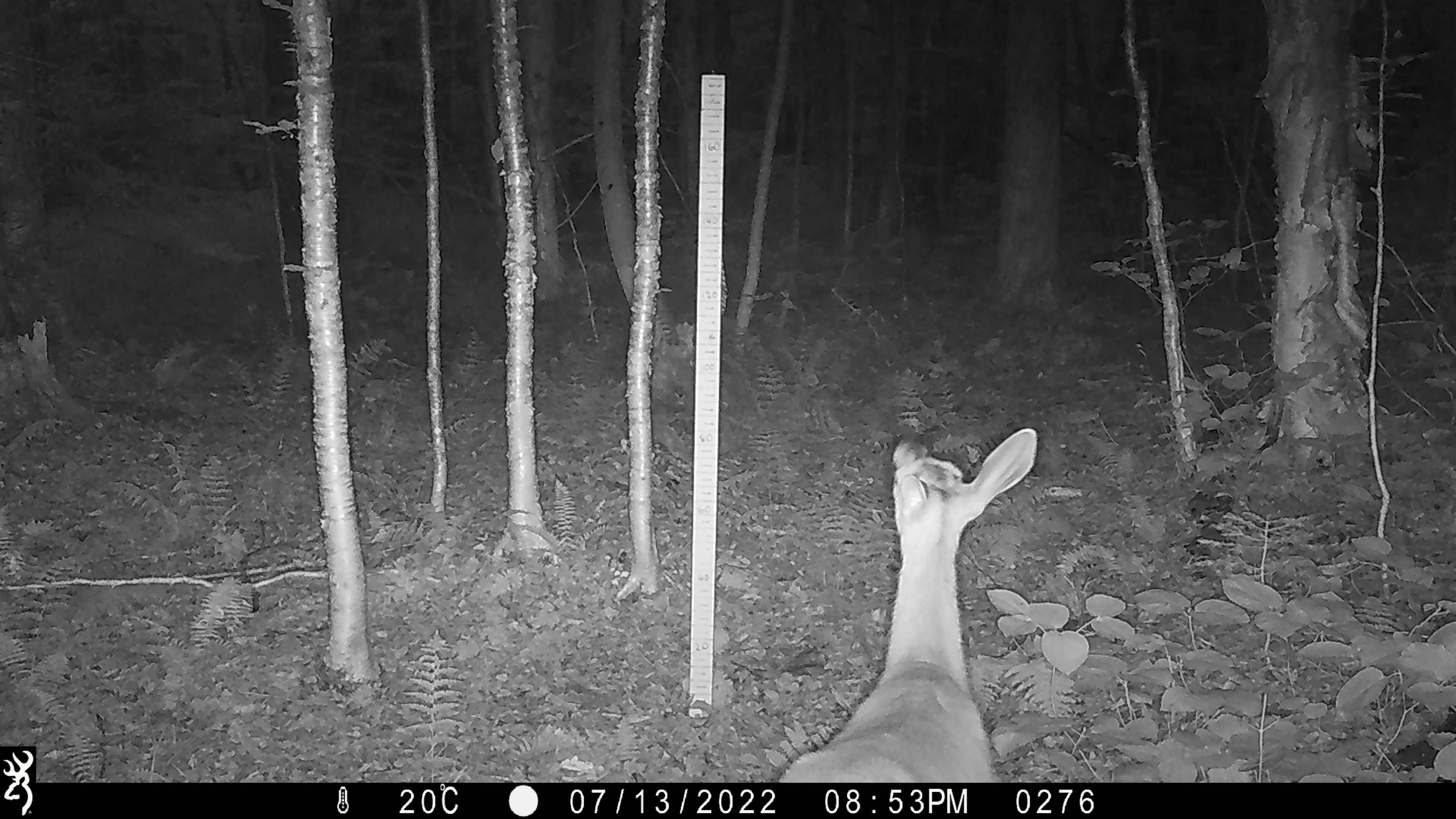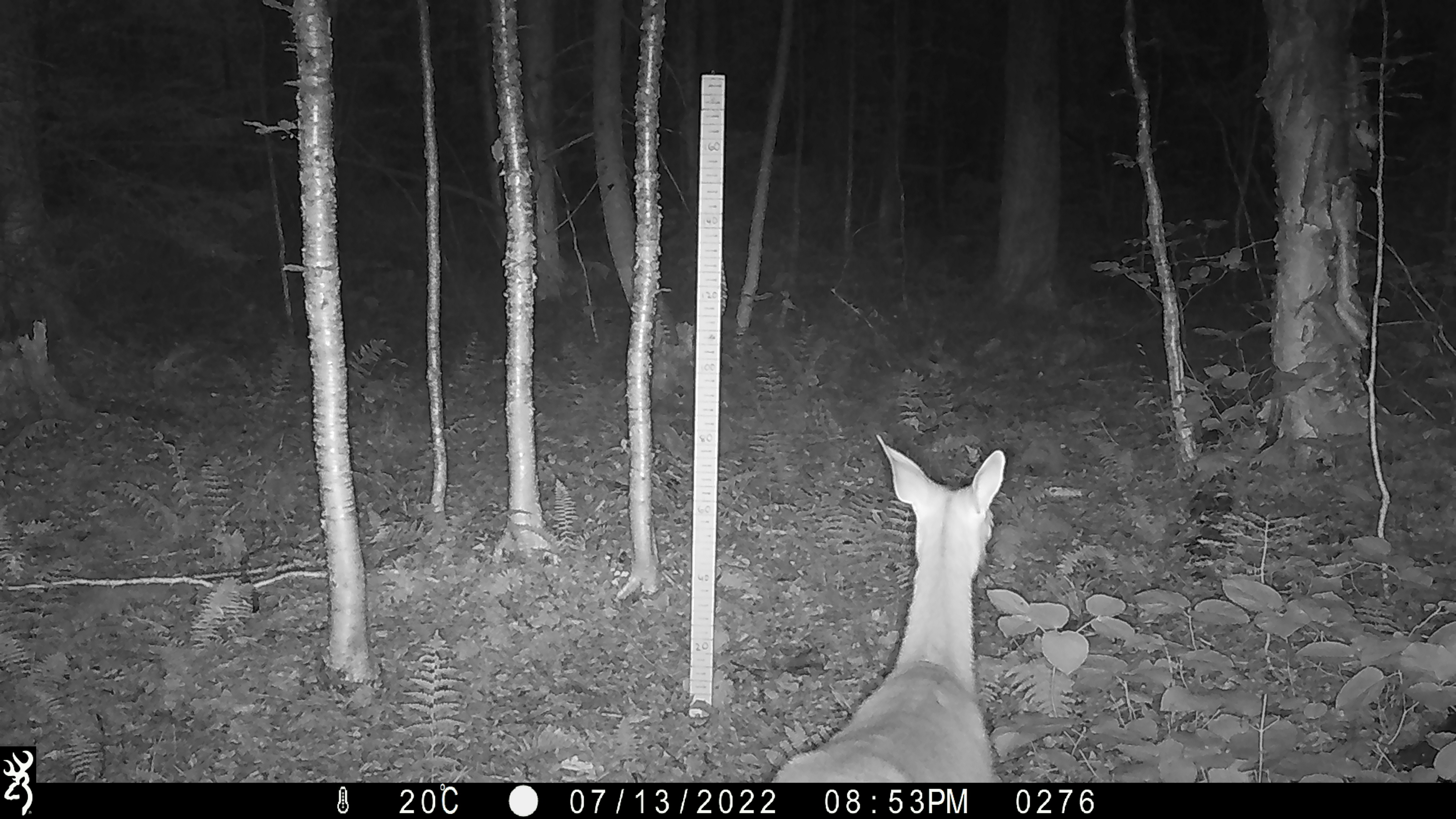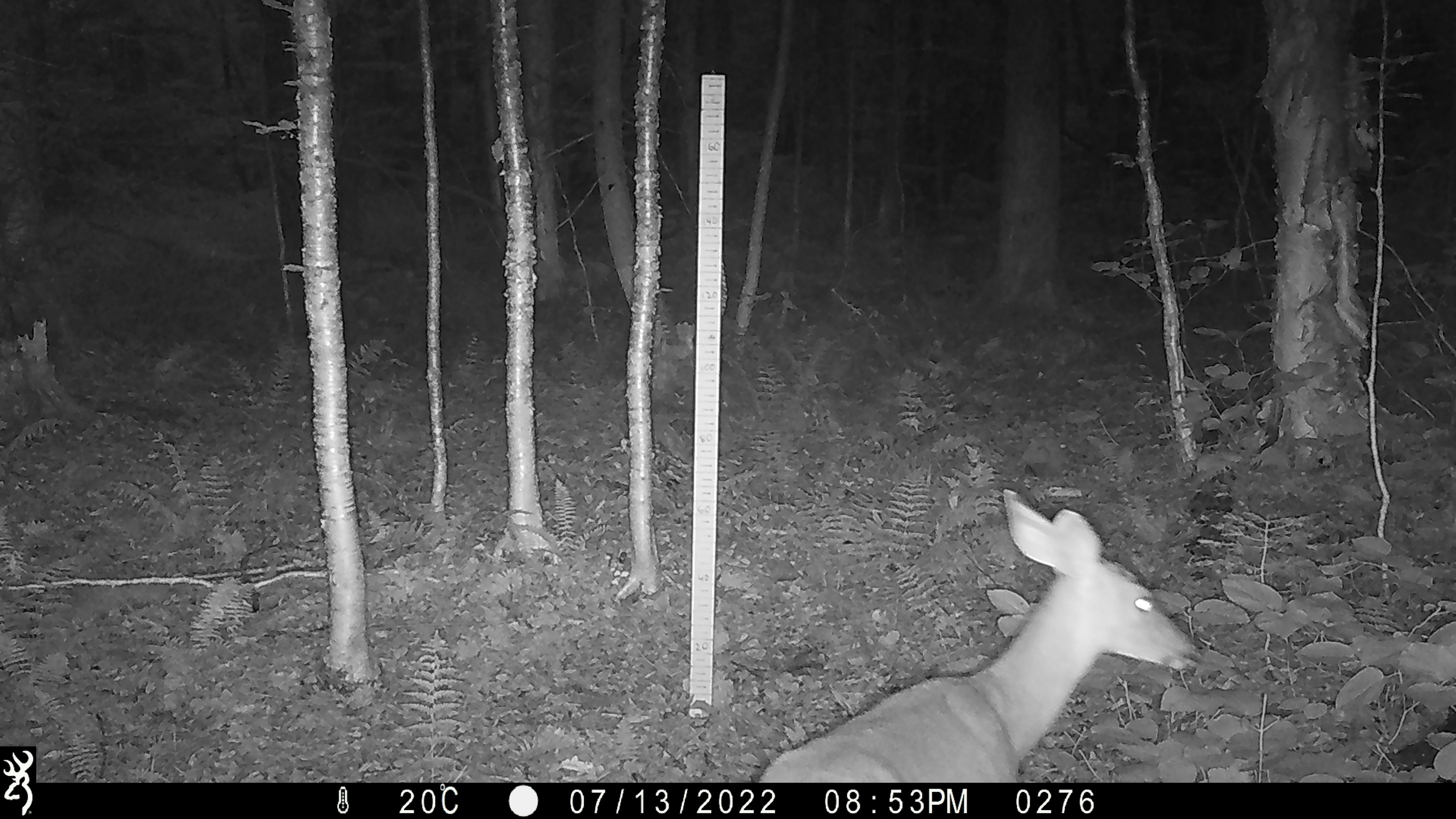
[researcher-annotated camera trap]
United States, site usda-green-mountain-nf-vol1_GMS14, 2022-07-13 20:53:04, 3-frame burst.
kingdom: Animalia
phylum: Chordata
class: Mammalia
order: Artiodactyla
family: Cervidae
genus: Odocoileus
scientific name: Odocoileus virginianus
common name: white-tailed deer